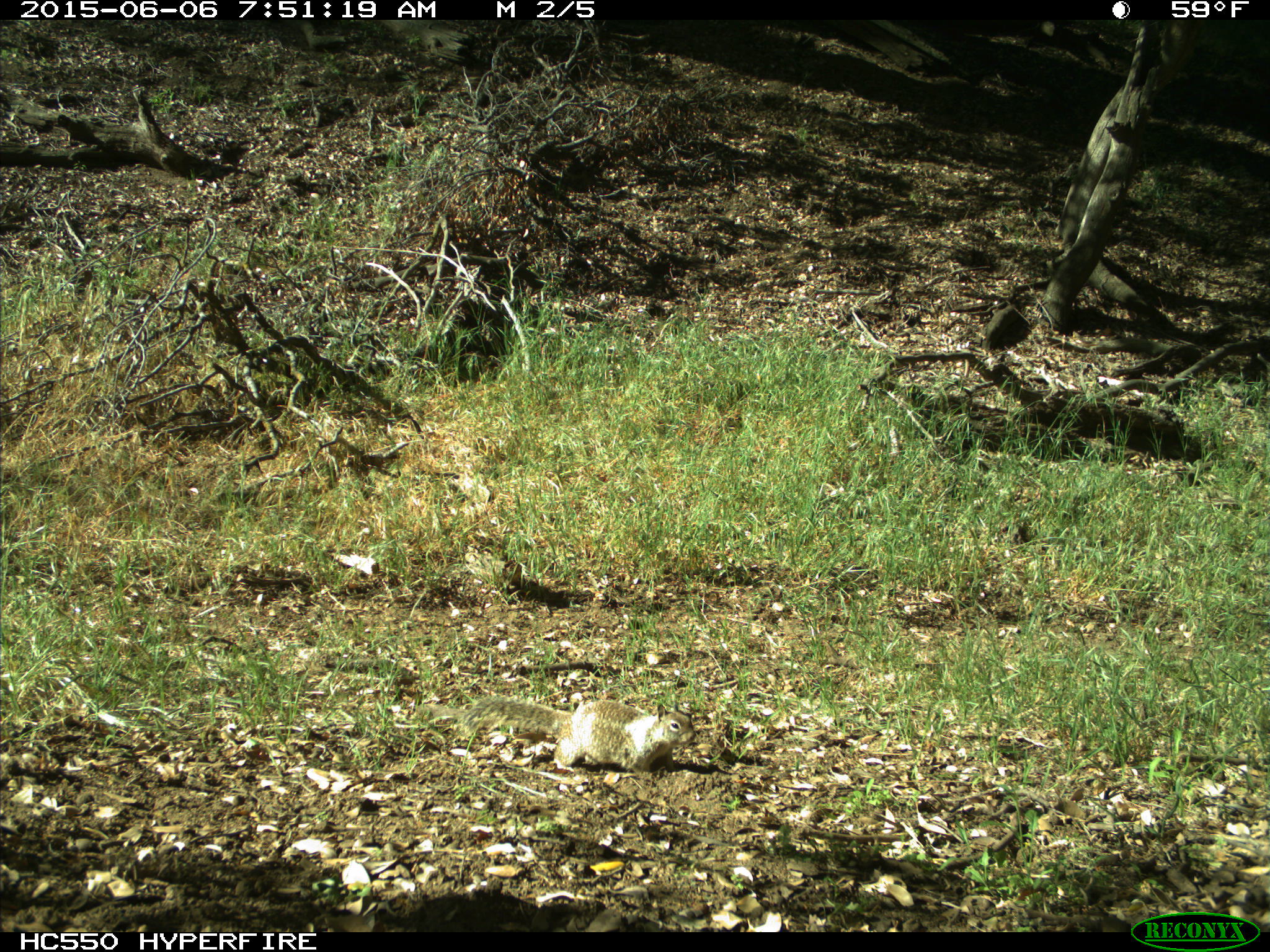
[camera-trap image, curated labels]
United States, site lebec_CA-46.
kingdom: Animalia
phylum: Chordata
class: Mammalia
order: Rodentia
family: Sciuridae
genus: Otospermophilus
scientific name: Otospermophilus beecheyi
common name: california ground squirrel